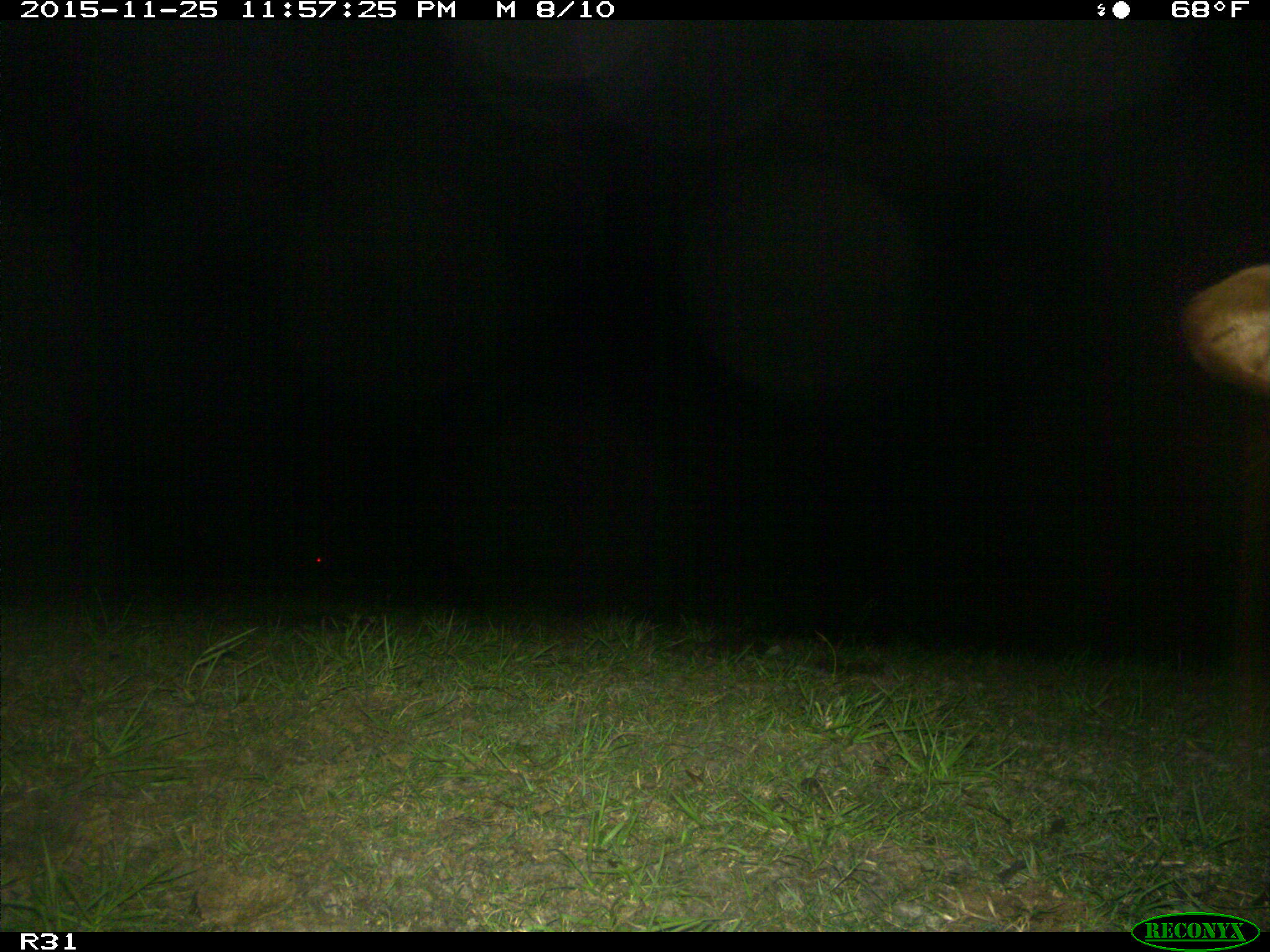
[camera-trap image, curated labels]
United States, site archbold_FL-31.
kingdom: Animalia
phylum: Chordata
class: Mammalia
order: Artiodactyla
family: Bovidae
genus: Bos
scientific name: Bos taurus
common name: domestic cow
Bos taurus (domestic cow).